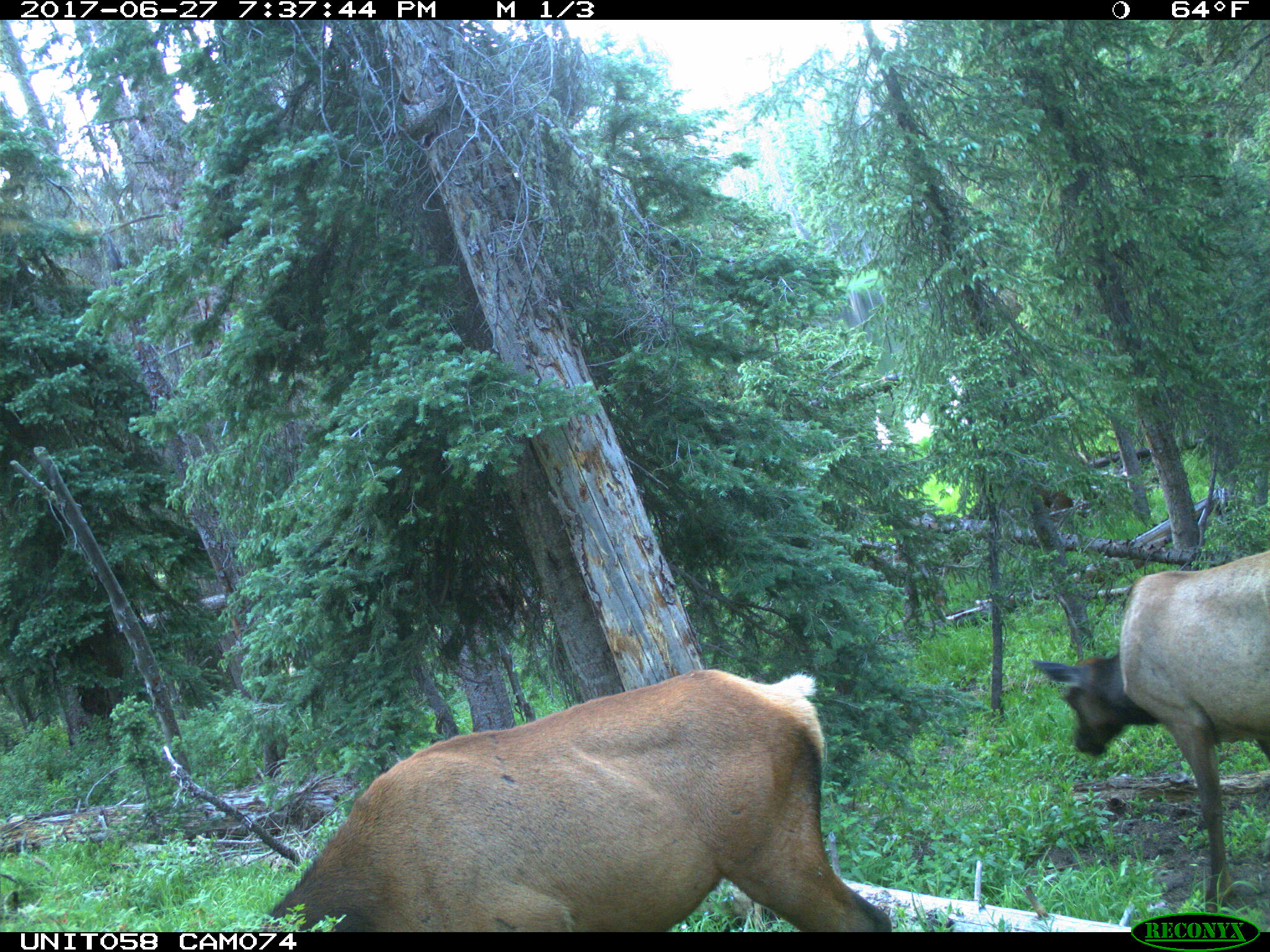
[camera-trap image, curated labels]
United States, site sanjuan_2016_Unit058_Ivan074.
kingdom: Animalia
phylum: Chordata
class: Mammalia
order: Artiodactyla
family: Cervidae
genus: Cervus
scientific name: Cervus elaphus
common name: red deer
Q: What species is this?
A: Cervus elaphus (red deer).